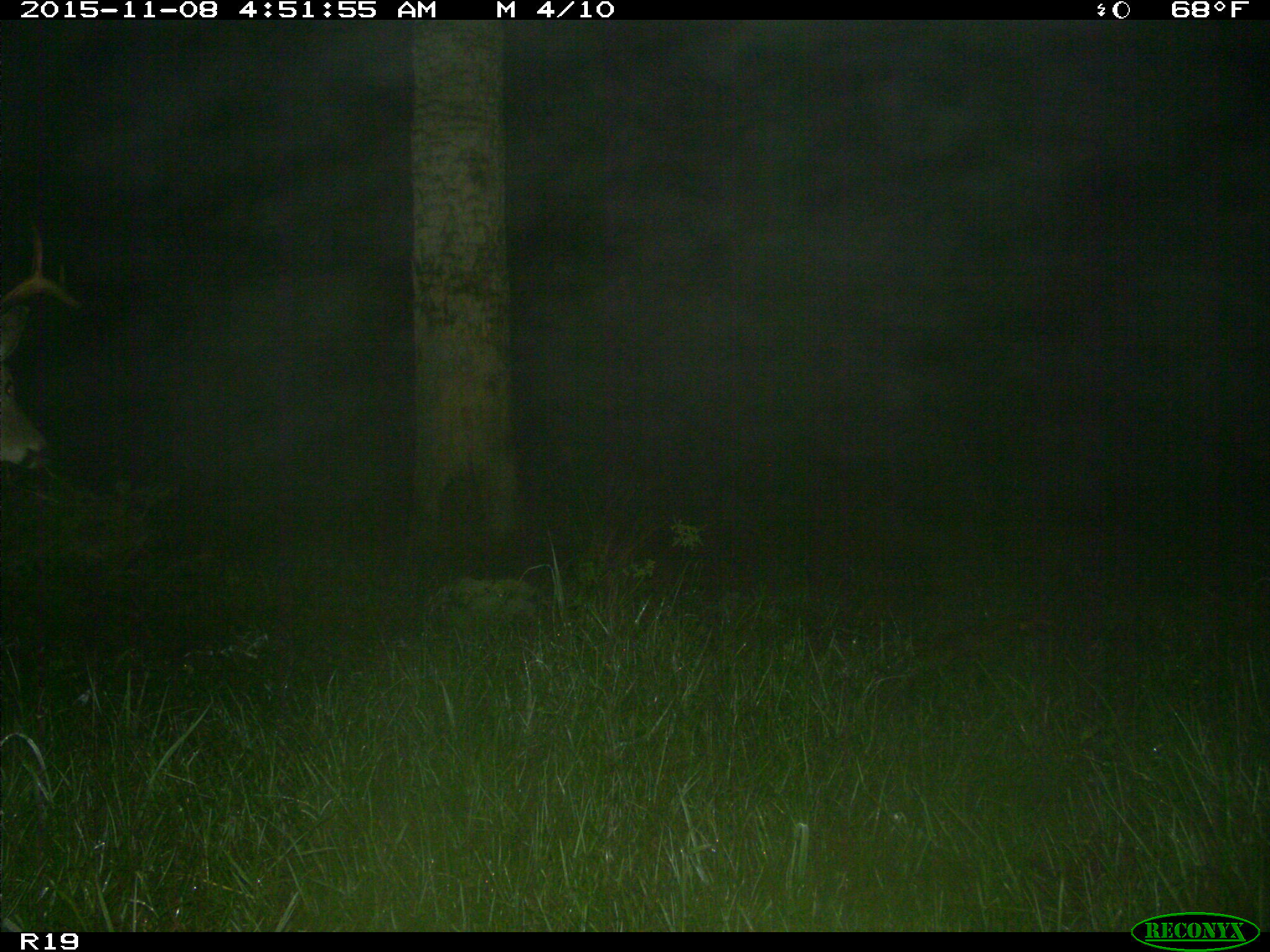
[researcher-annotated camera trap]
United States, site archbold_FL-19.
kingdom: Animalia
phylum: Chordata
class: Mammalia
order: Artiodactyla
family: Cervidae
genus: Odocoileus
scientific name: Odocoileus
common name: deer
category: unidentified deer